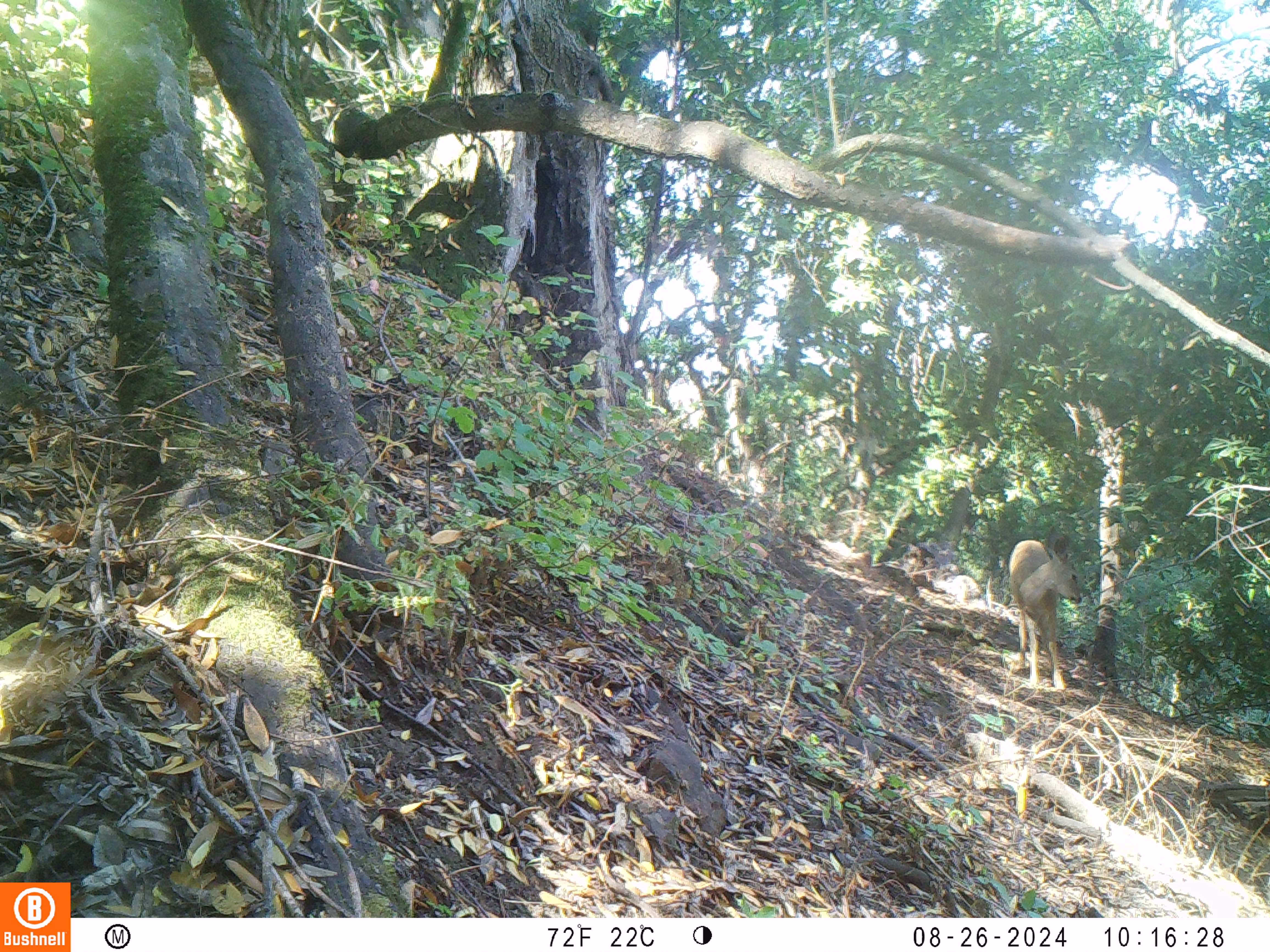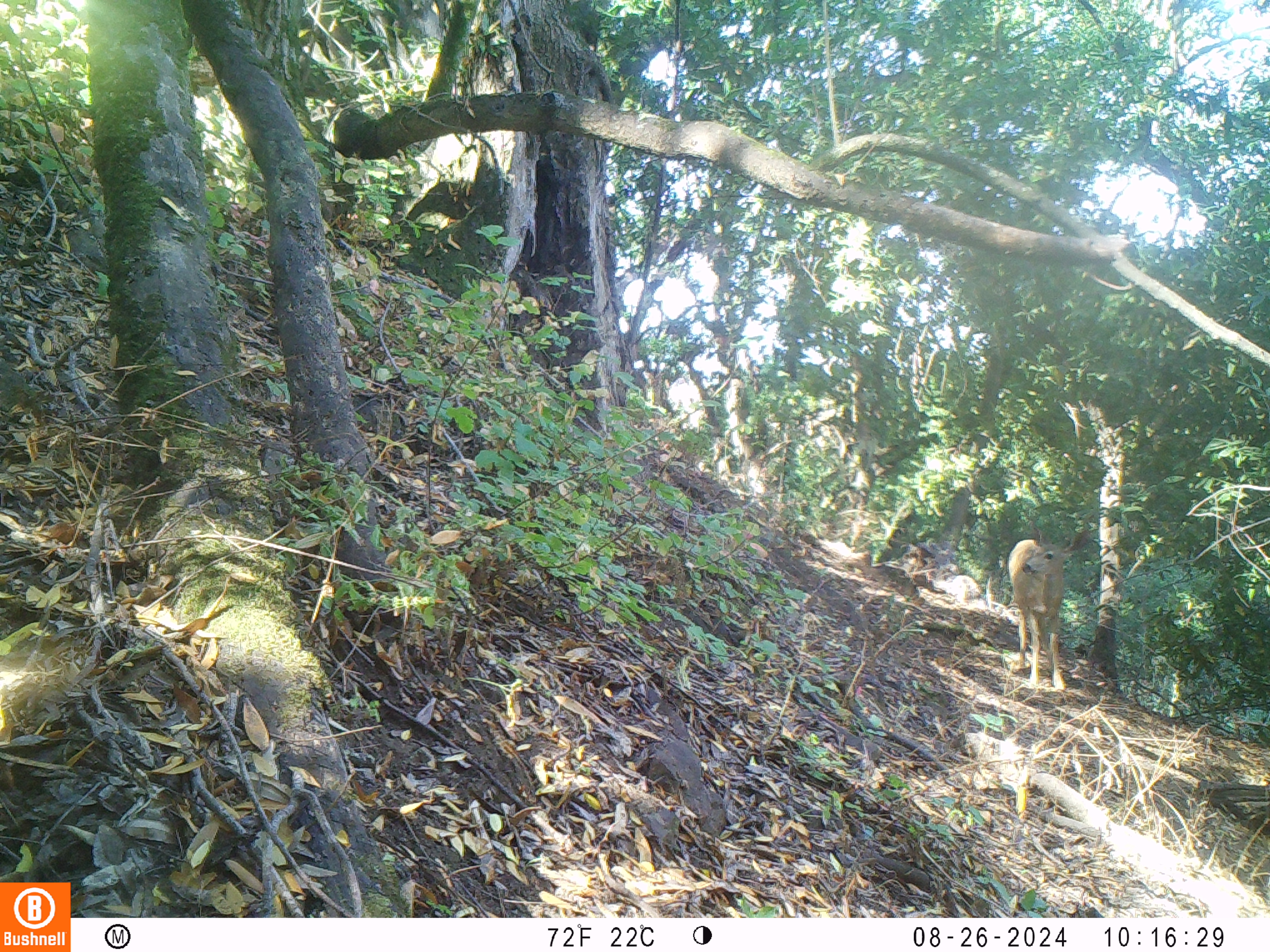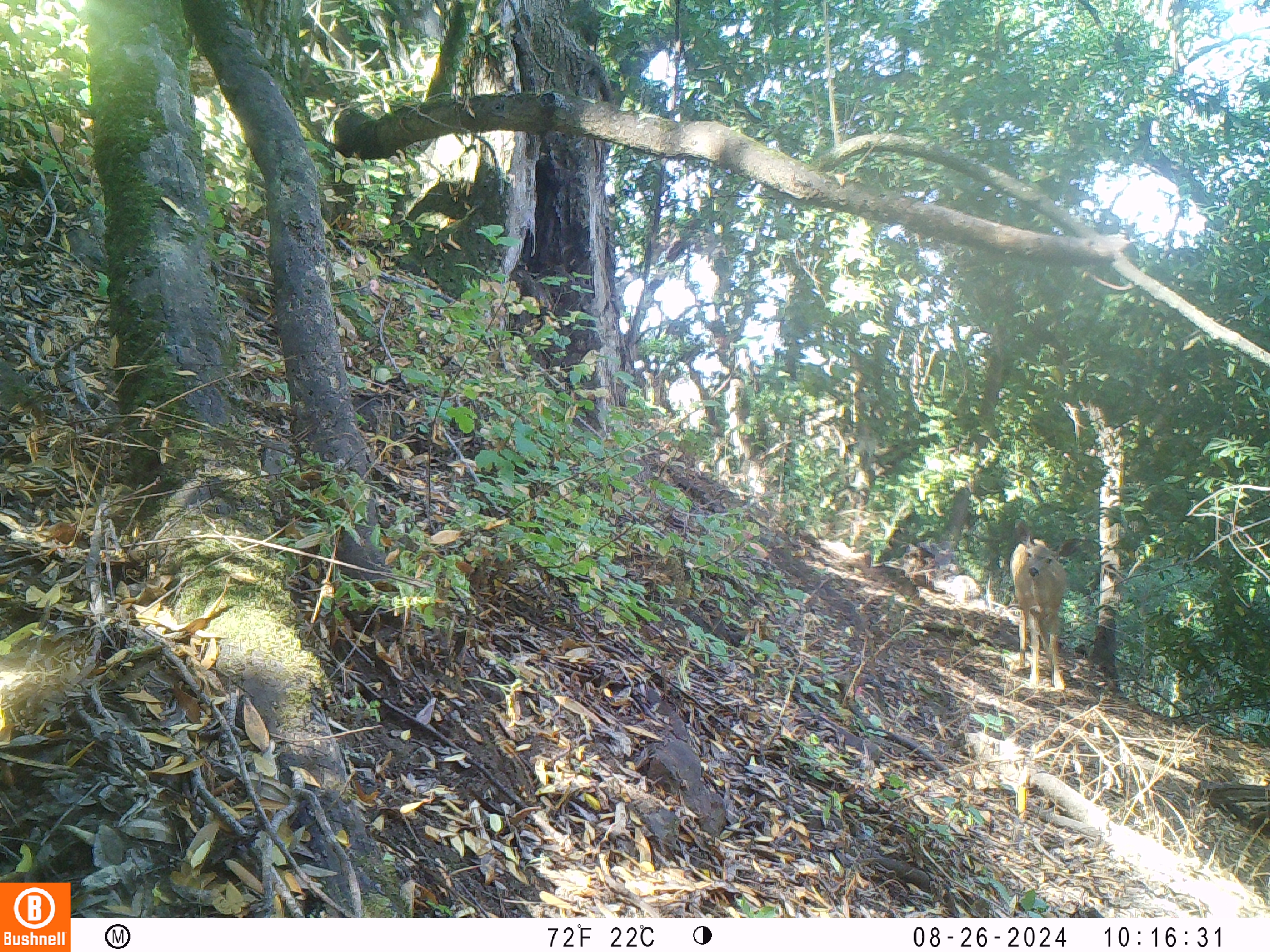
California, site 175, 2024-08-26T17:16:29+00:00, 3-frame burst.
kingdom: Animalia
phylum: Chordata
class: Mammalia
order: Artiodactyla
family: Cervidae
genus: Odocoileus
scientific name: Odocoileus hemionus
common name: mule deer